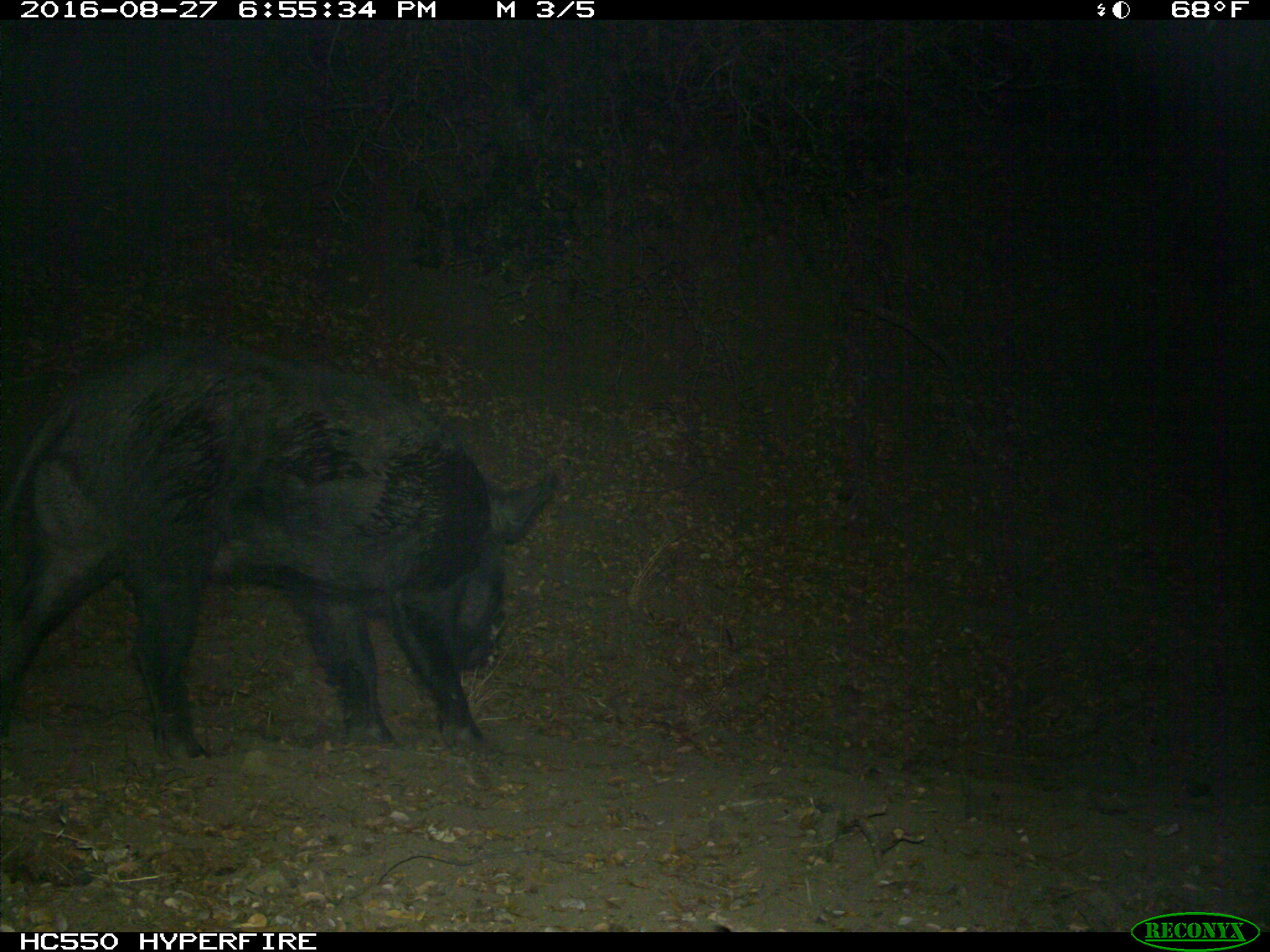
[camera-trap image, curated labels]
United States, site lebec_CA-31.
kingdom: Animalia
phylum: Chordata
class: Mammalia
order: Artiodactyla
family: Suidae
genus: Sus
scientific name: Sus scrofa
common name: wild boar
Sus scrofa (wild boar).